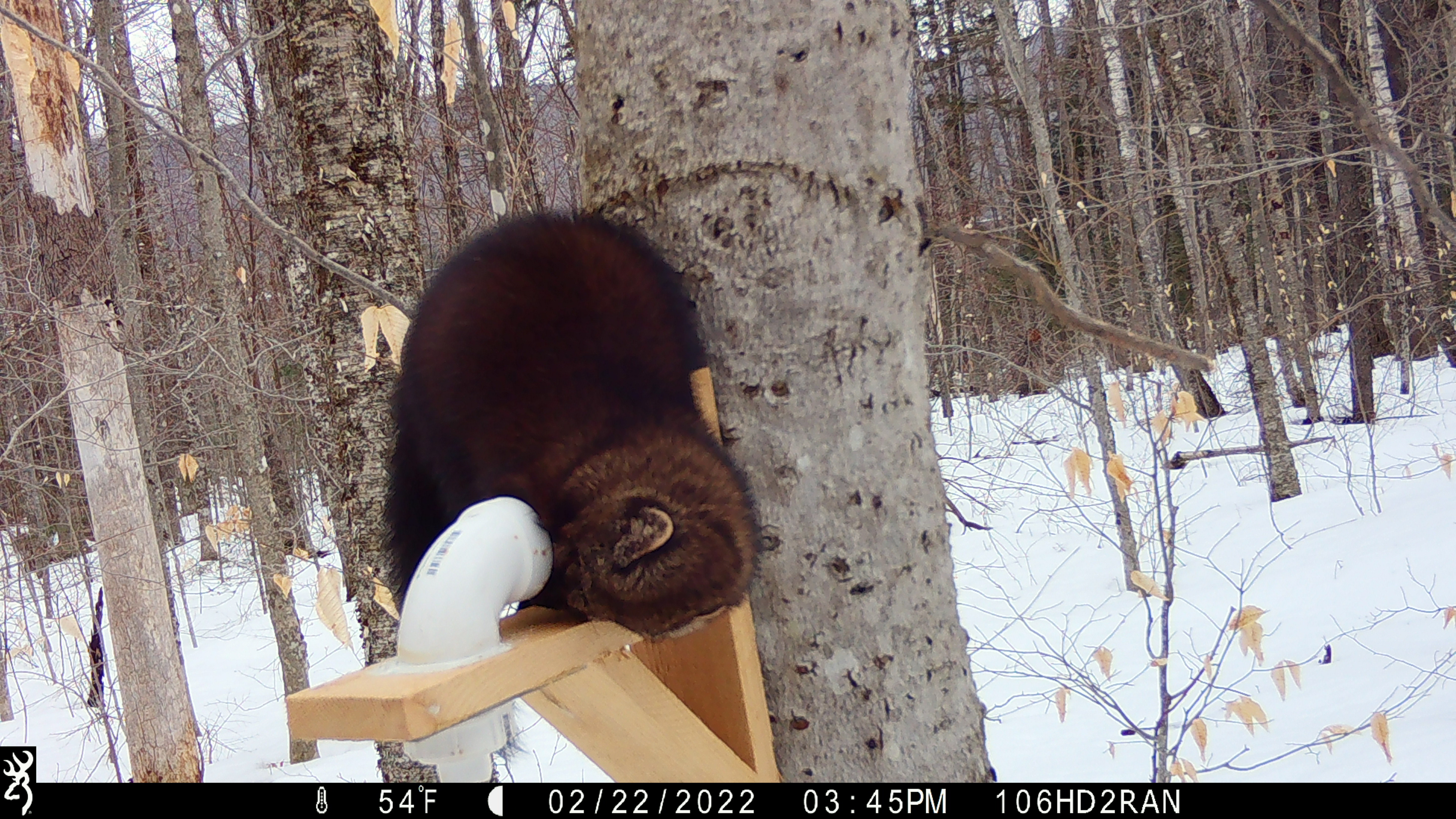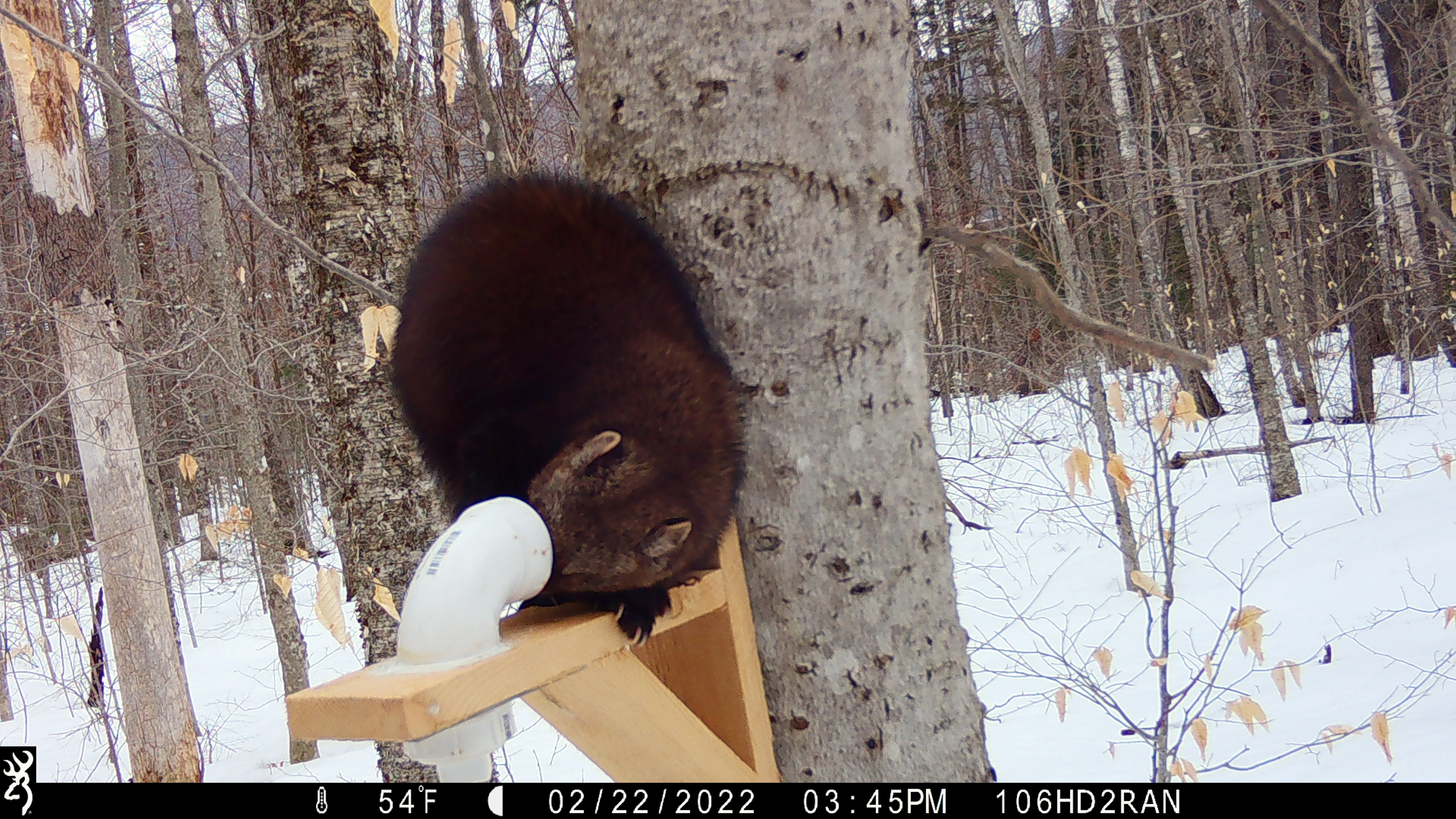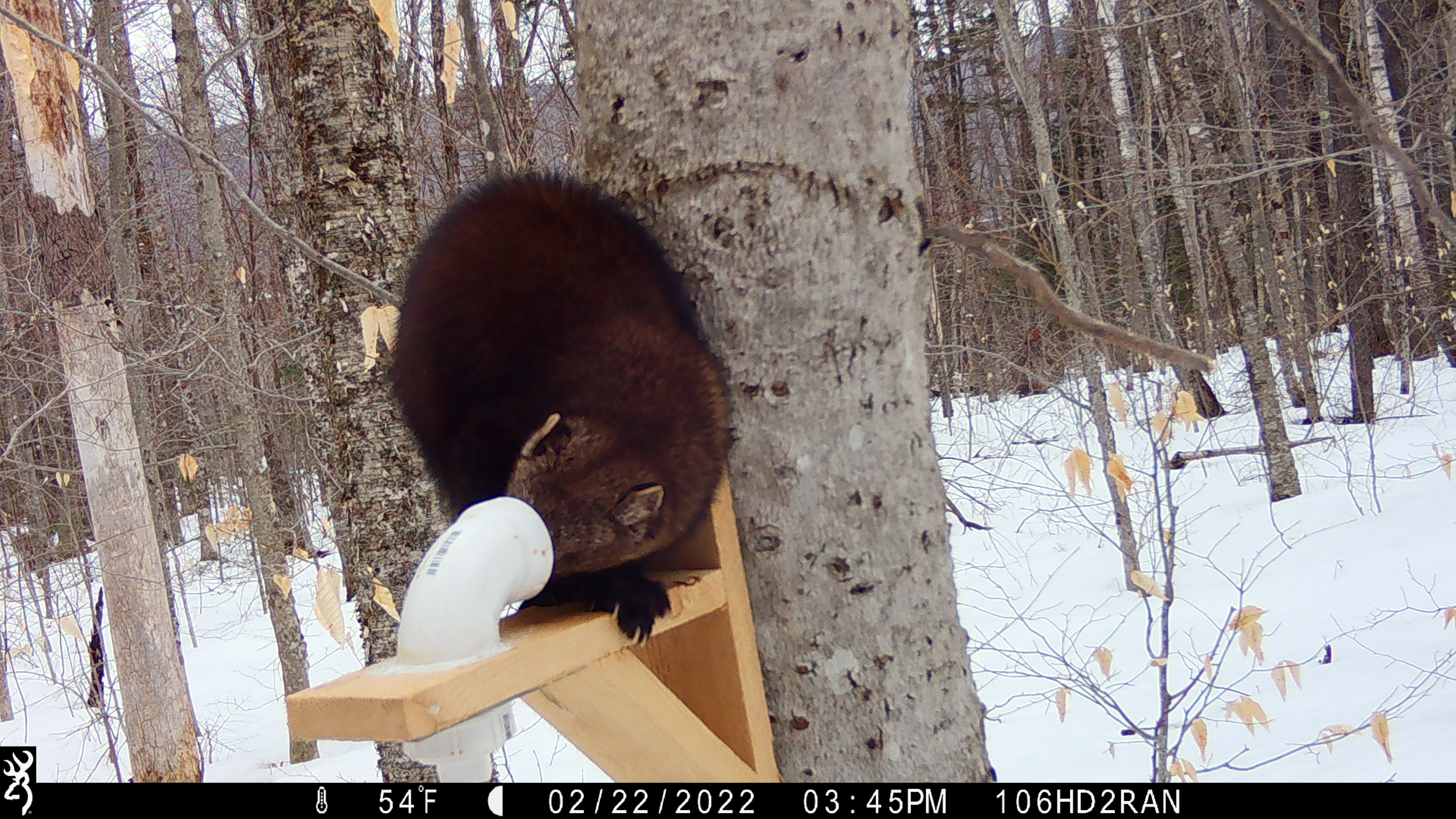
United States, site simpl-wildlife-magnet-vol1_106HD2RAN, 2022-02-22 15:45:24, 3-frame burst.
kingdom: Animalia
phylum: Chordata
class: Mammalia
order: Carnivora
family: Mustelidae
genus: Pekania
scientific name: Pekania pennanti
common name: fisher